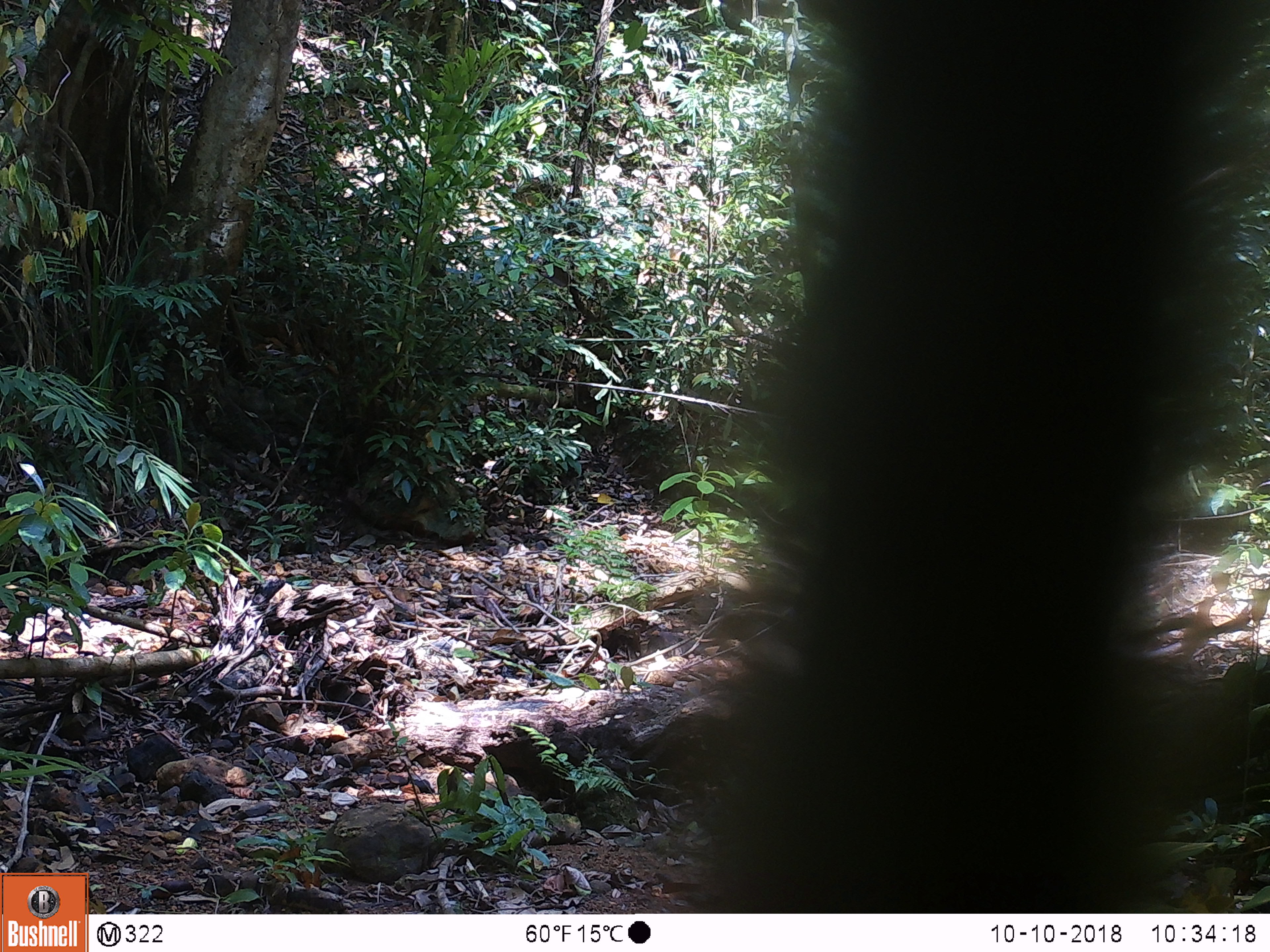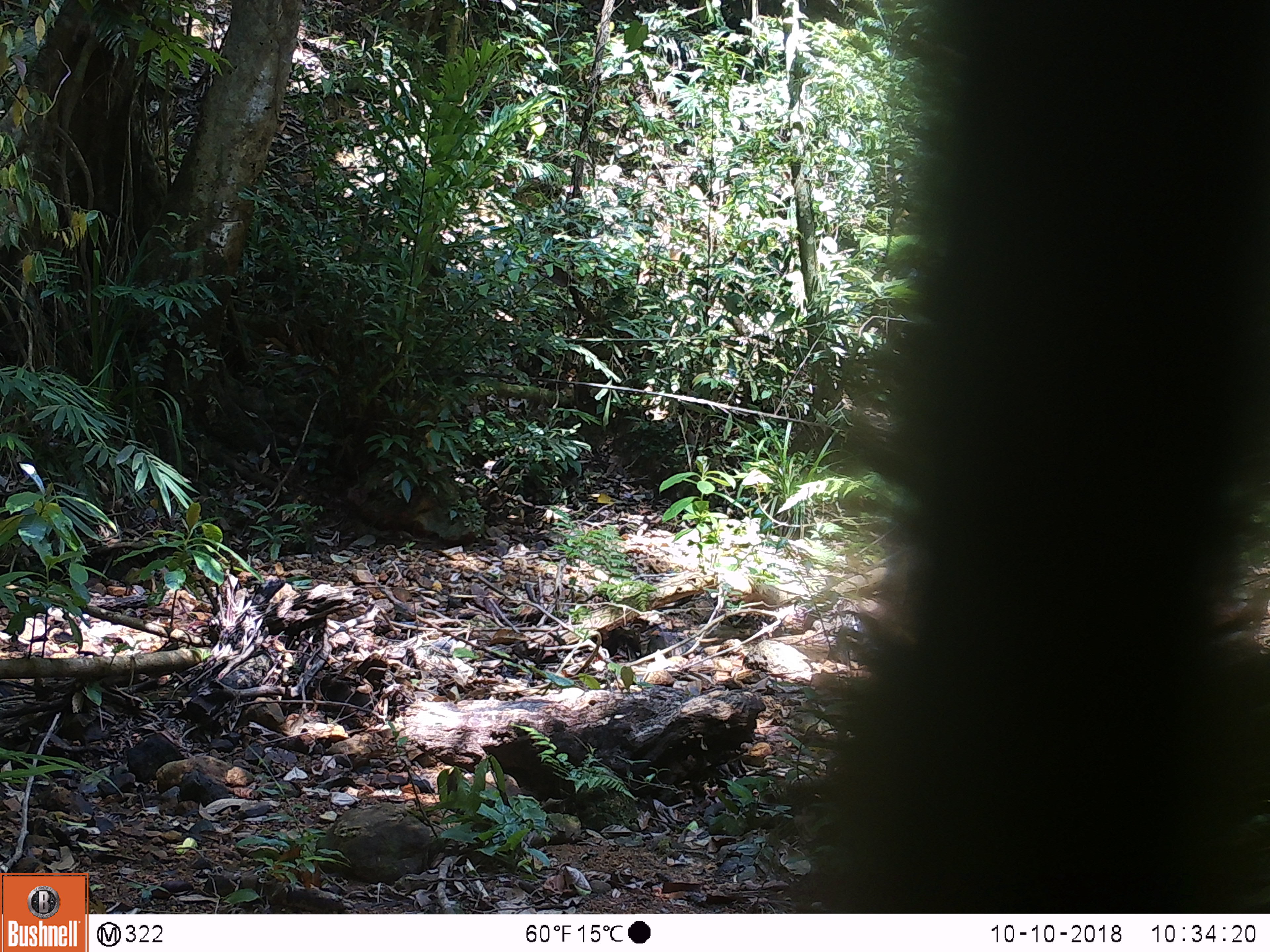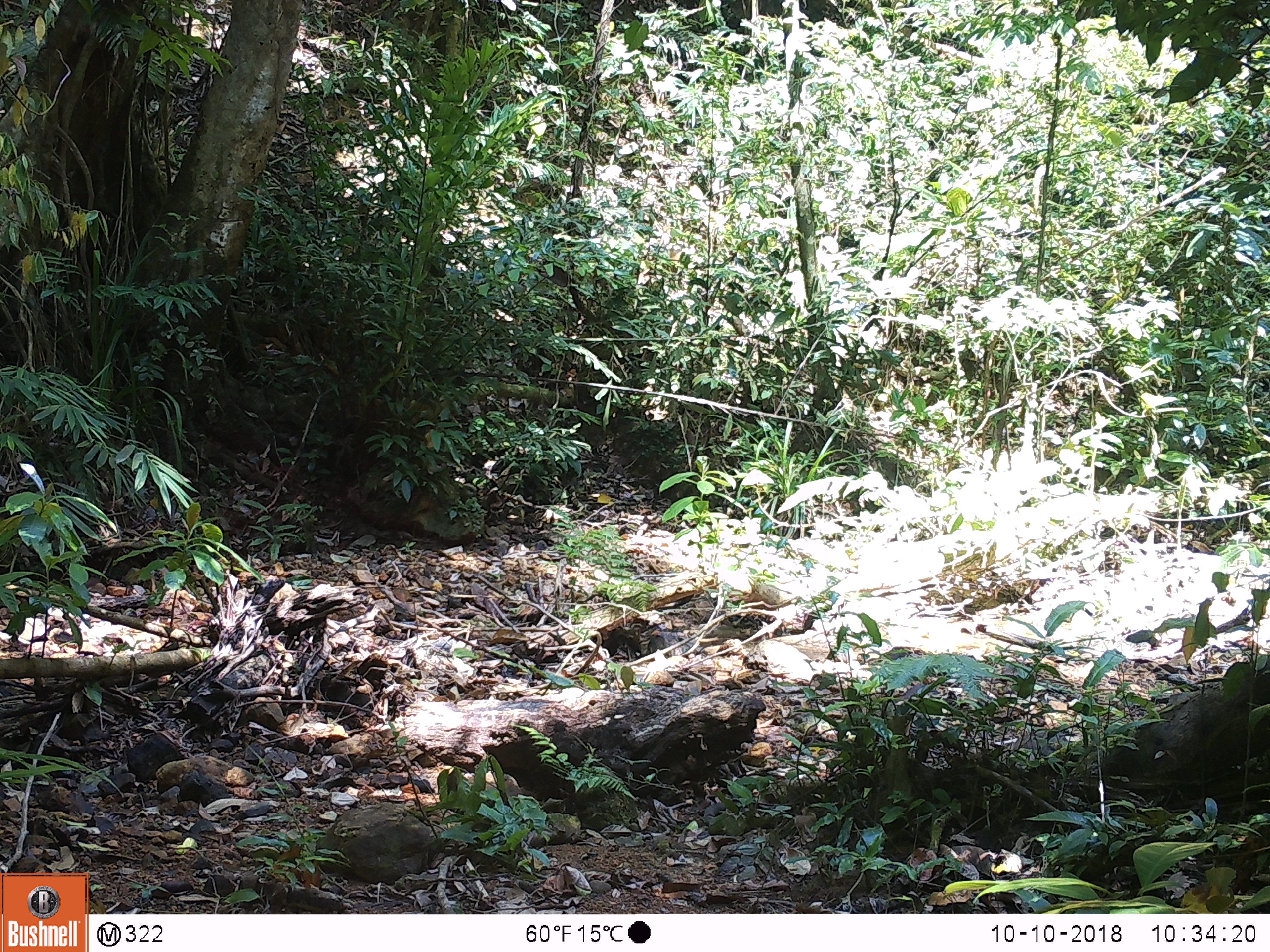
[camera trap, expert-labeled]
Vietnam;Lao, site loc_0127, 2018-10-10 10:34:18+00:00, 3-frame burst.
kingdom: Animalia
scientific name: Animalia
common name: animal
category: unidentified animal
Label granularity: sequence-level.